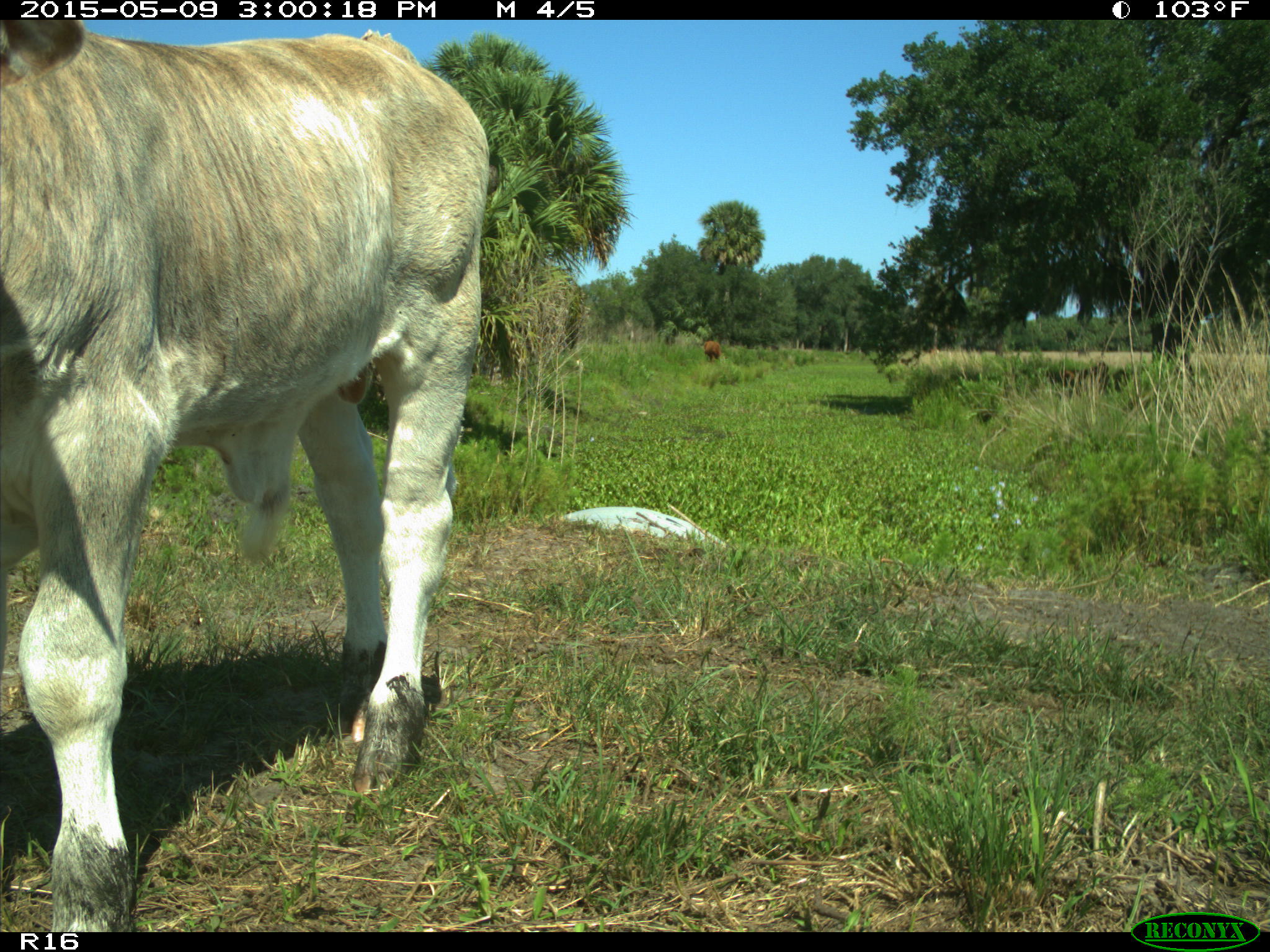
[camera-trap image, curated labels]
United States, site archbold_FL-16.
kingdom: Animalia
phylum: Chordata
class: Mammalia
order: Artiodactyla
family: Bovidae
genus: Bos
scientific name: Bos taurus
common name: domestic cow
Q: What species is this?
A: Bos taurus (domestic cow).